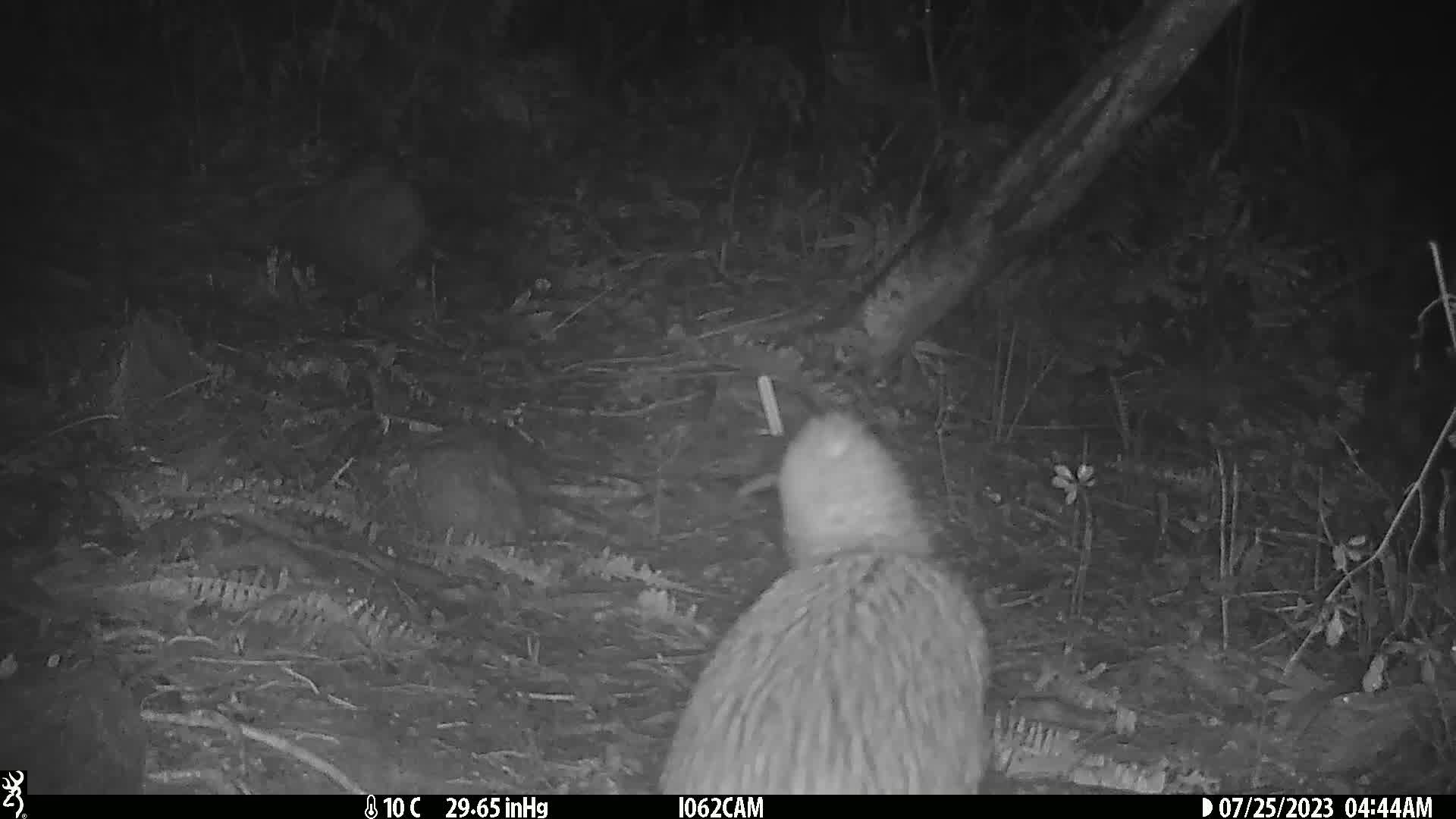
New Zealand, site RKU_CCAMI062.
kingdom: Animalia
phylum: Chordata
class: Aves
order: Apterygiformes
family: Apterygidae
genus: Apteryx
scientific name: Apteryx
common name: kiwi